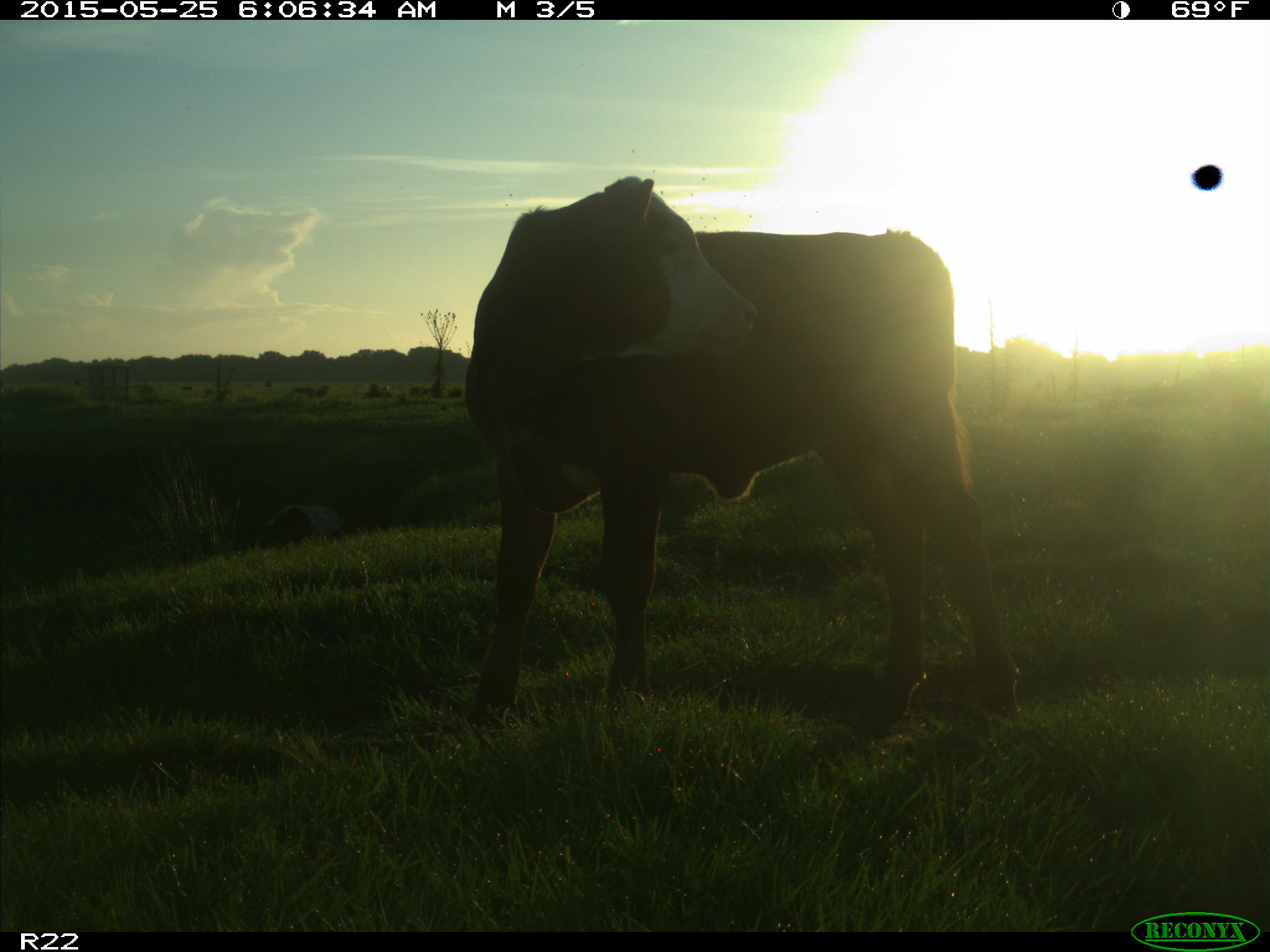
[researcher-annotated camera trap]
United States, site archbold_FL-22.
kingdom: Animalia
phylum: Chordata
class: Mammalia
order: Artiodactyla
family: Bovidae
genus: Bos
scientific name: Bos taurus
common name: domestic cow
Bos taurus (domestic cow).